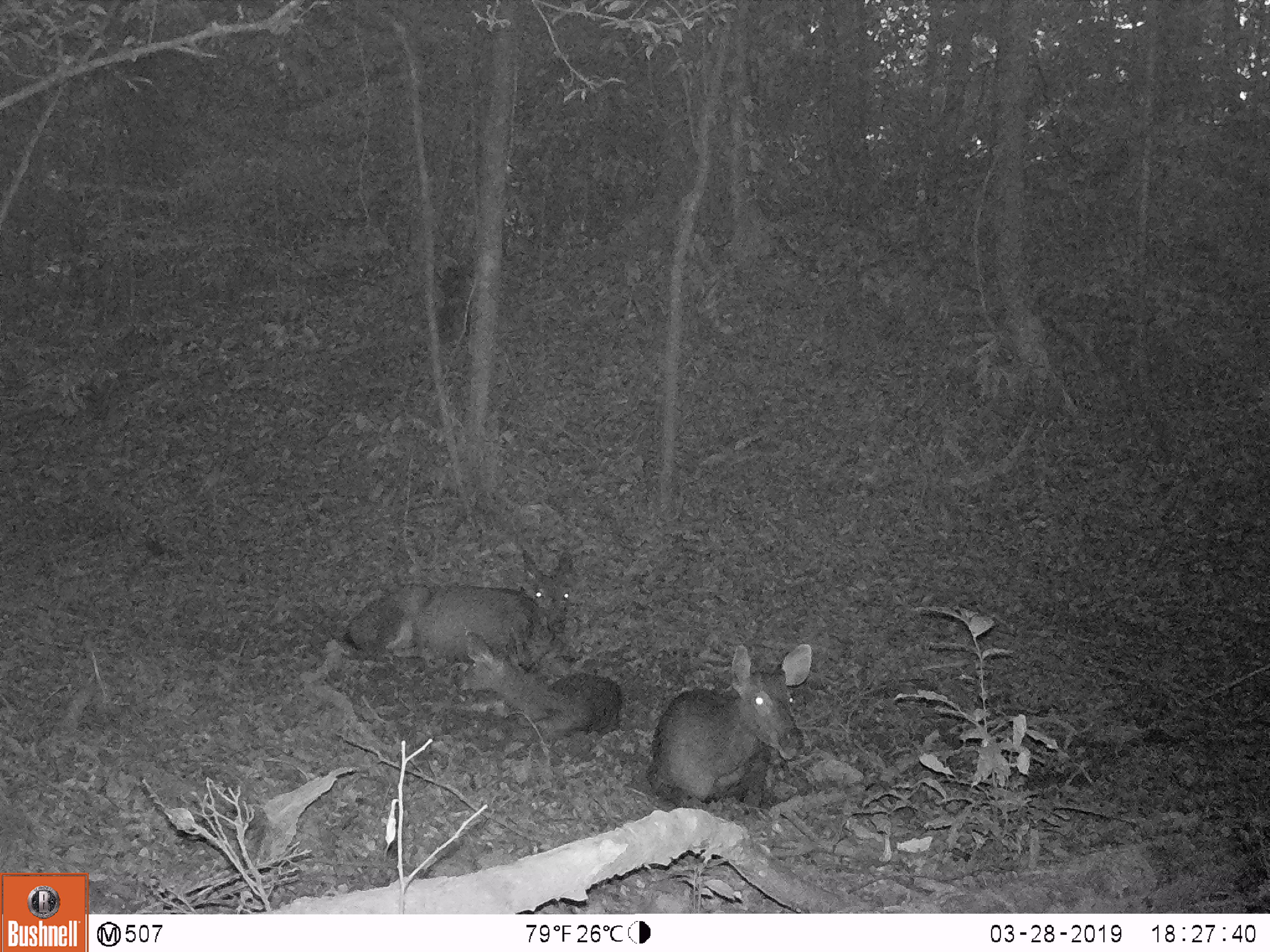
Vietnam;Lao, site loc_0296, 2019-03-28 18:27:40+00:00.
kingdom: Animalia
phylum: Chordata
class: Mammalia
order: Artiodactyla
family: Cervidae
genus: Rusa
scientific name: Rusa unicolor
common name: sambar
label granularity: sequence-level